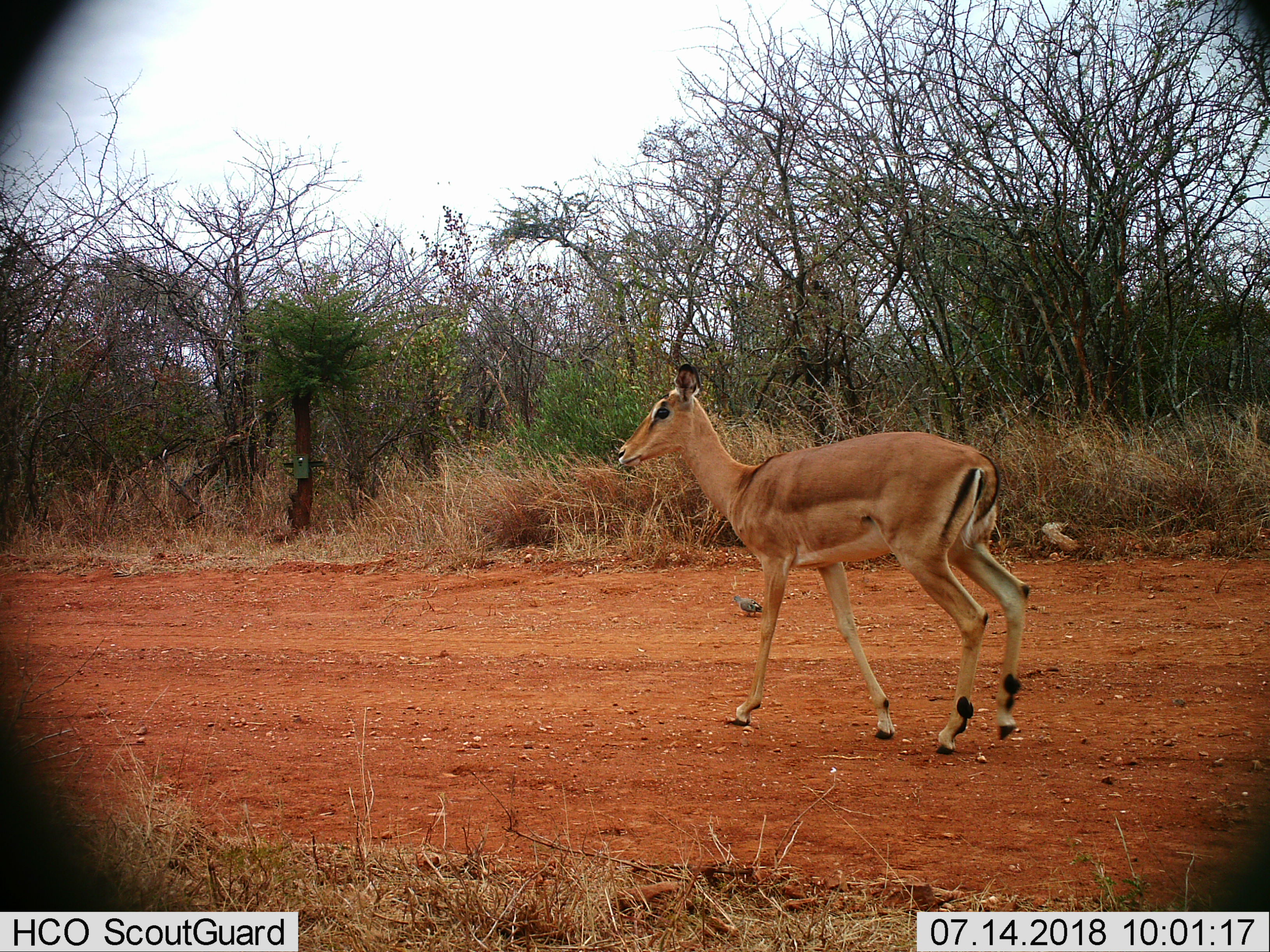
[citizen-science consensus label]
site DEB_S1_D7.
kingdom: Animalia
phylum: Chordata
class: Mammalia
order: Artiodactyla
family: Bovidae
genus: Aepyceros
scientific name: Aepyceros melampus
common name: impala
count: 1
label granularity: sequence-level